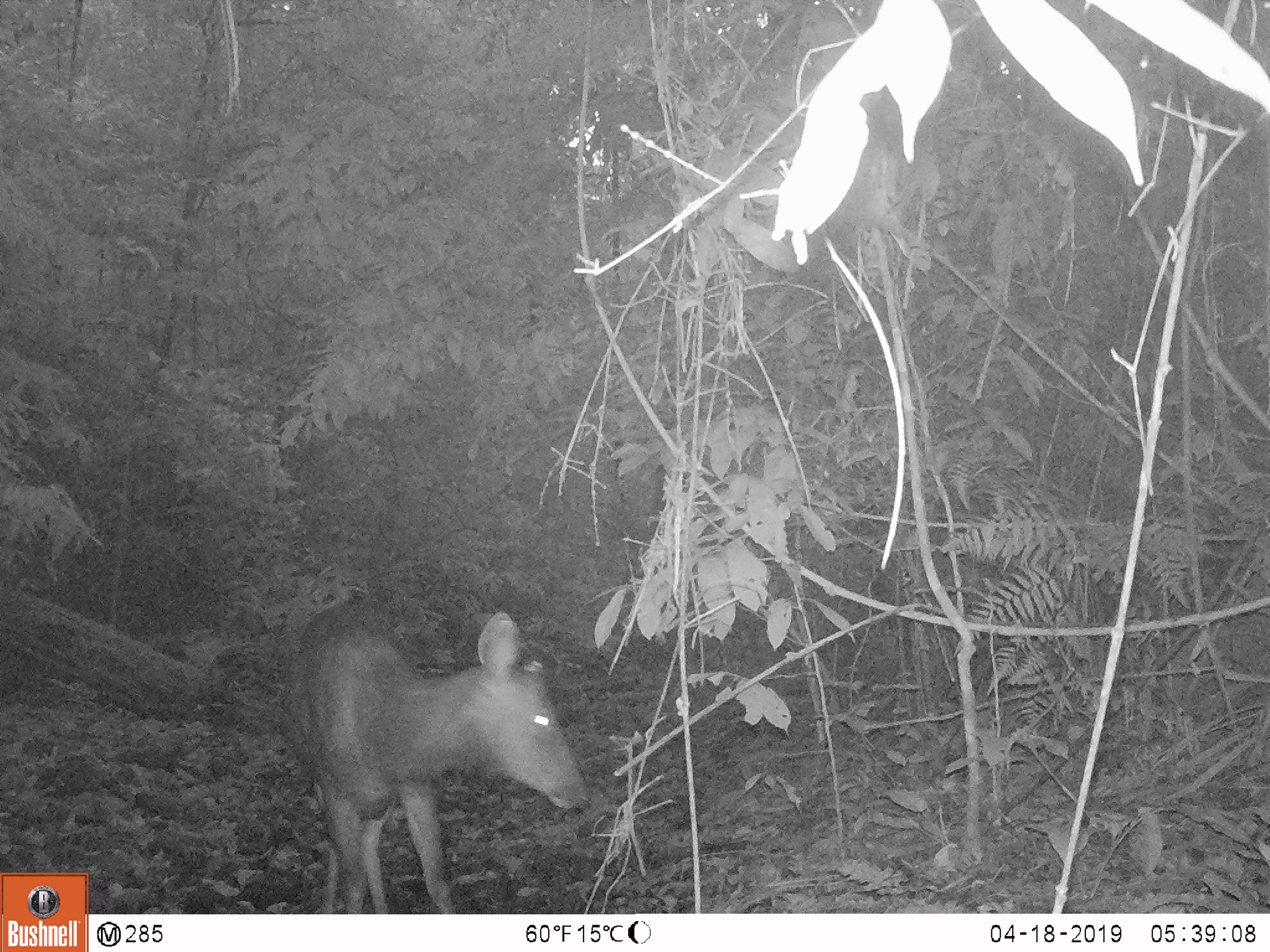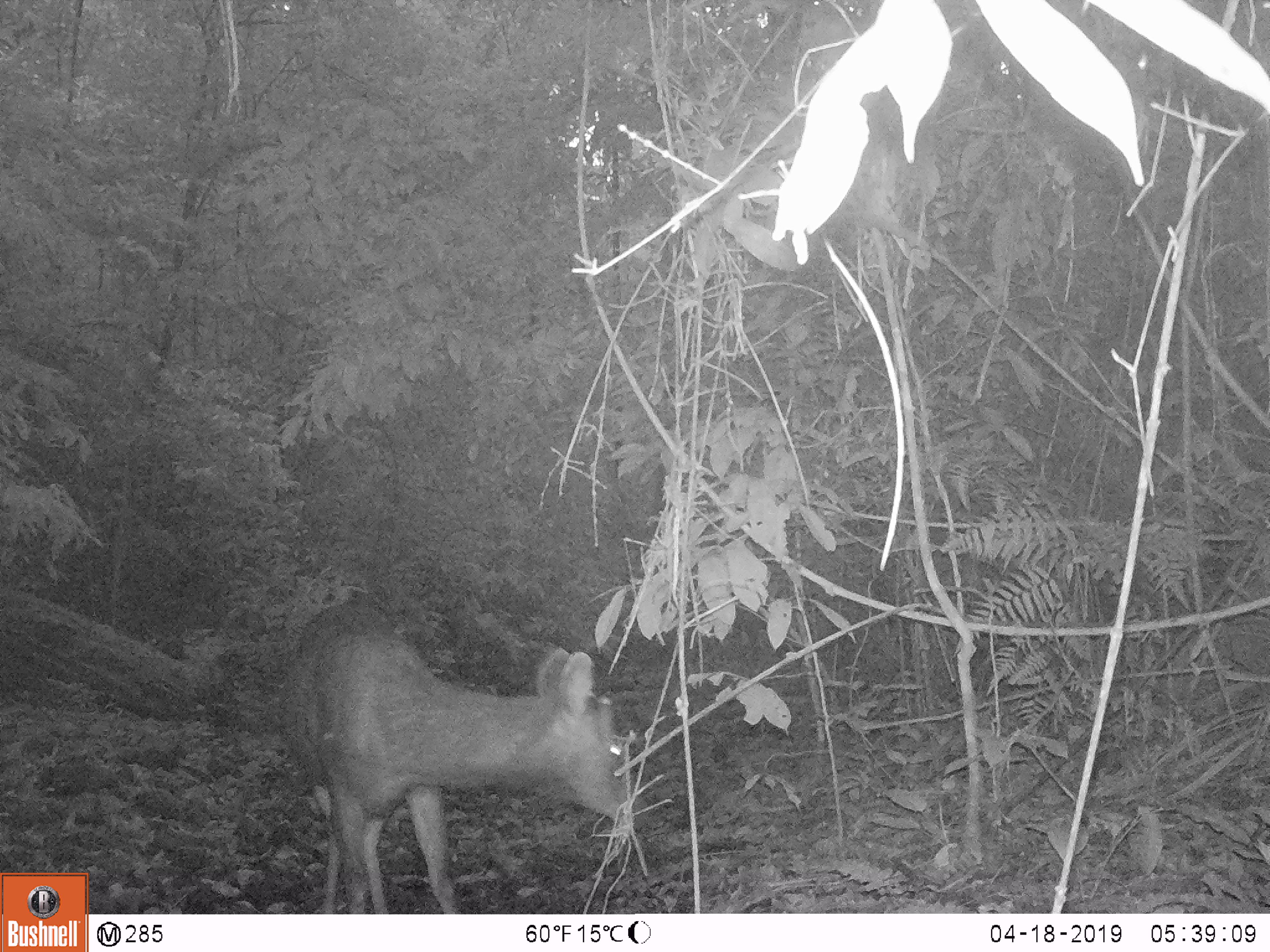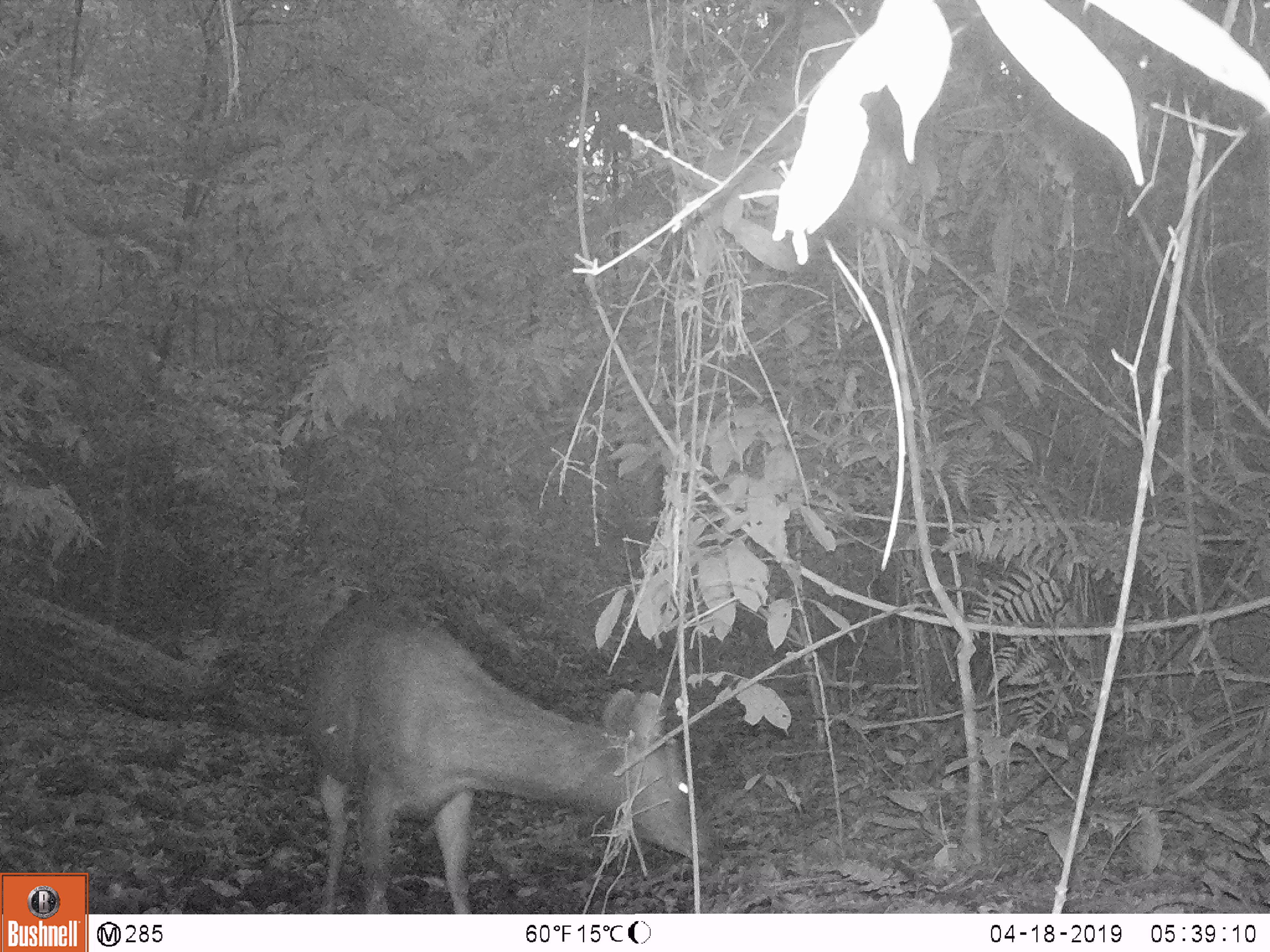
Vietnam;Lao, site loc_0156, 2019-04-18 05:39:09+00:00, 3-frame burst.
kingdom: Animalia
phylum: Chordata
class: Mammalia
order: Artiodactyla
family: Cervidae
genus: Rusa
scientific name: Rusa unicolor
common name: sambar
Sambar (Rusa unicolor). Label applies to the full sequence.